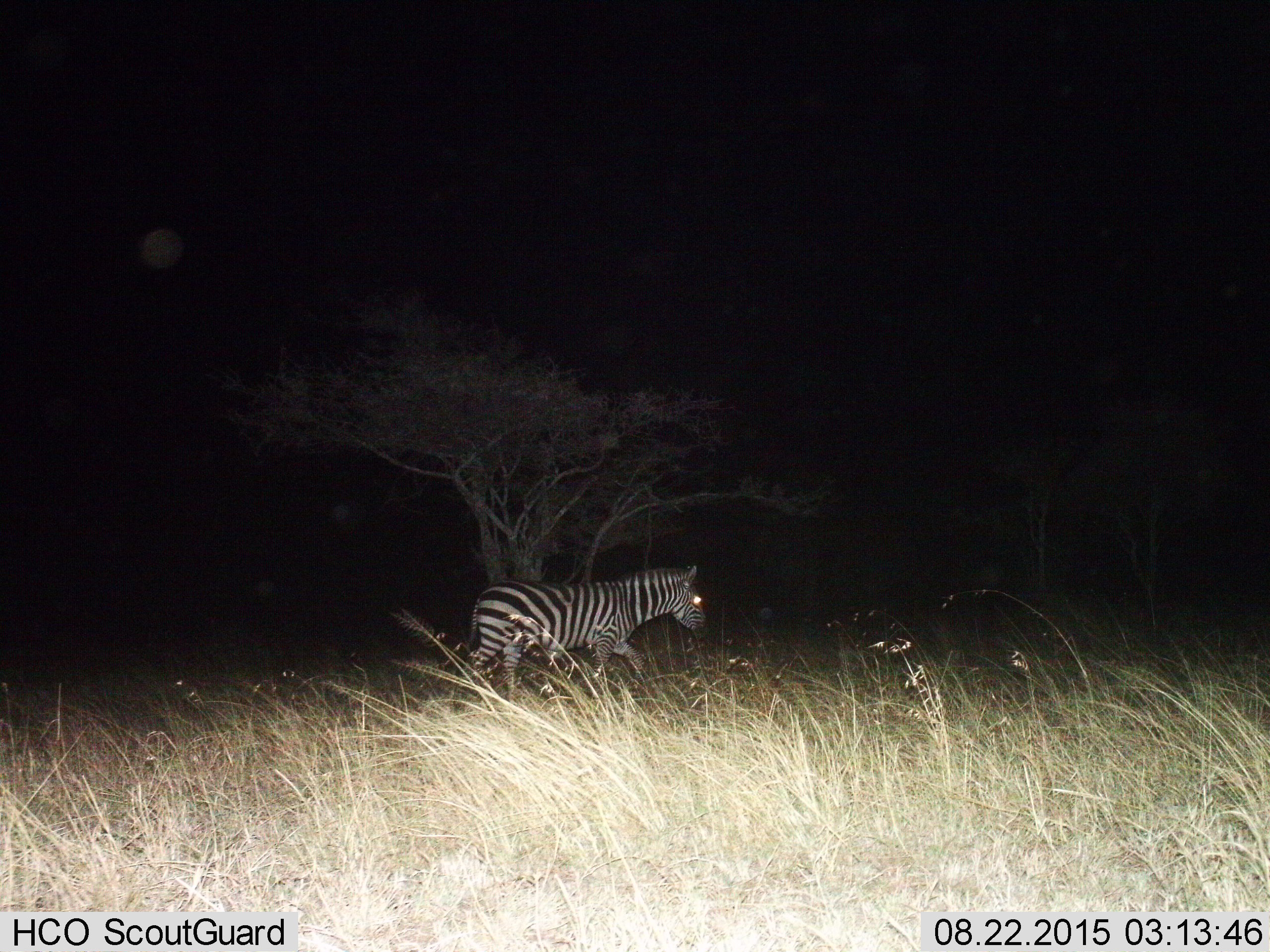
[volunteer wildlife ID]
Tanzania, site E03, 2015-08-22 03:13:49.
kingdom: Animalia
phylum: Chordata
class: Mammalia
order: Perissodactyla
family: Equidae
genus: Equus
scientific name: Equus quagga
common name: plains zebra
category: zebra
Zebra (plains zebra) (Equus quagga), count 1. Behavior (volunteer vote fractions): standing 10%, resting 0%, moving 95%, interacting 0%. Young present (vote fraction): 0%. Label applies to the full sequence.